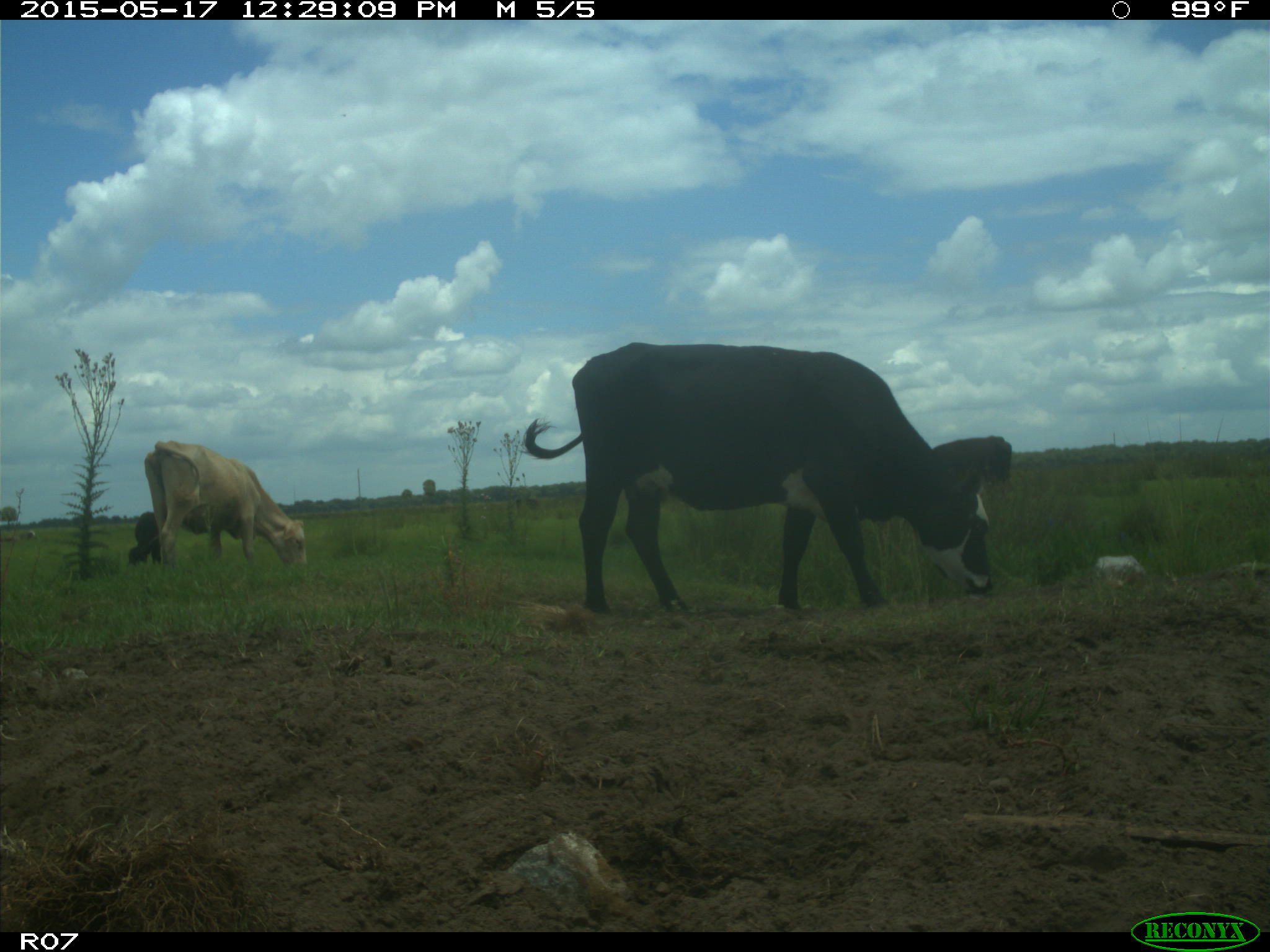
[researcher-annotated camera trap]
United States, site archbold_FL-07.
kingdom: Animalia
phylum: Chordata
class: Mammalia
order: Artiodactyla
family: Bovidae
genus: Bos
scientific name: Bos taurus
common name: domestic cow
Bos taurus (domestic cow).